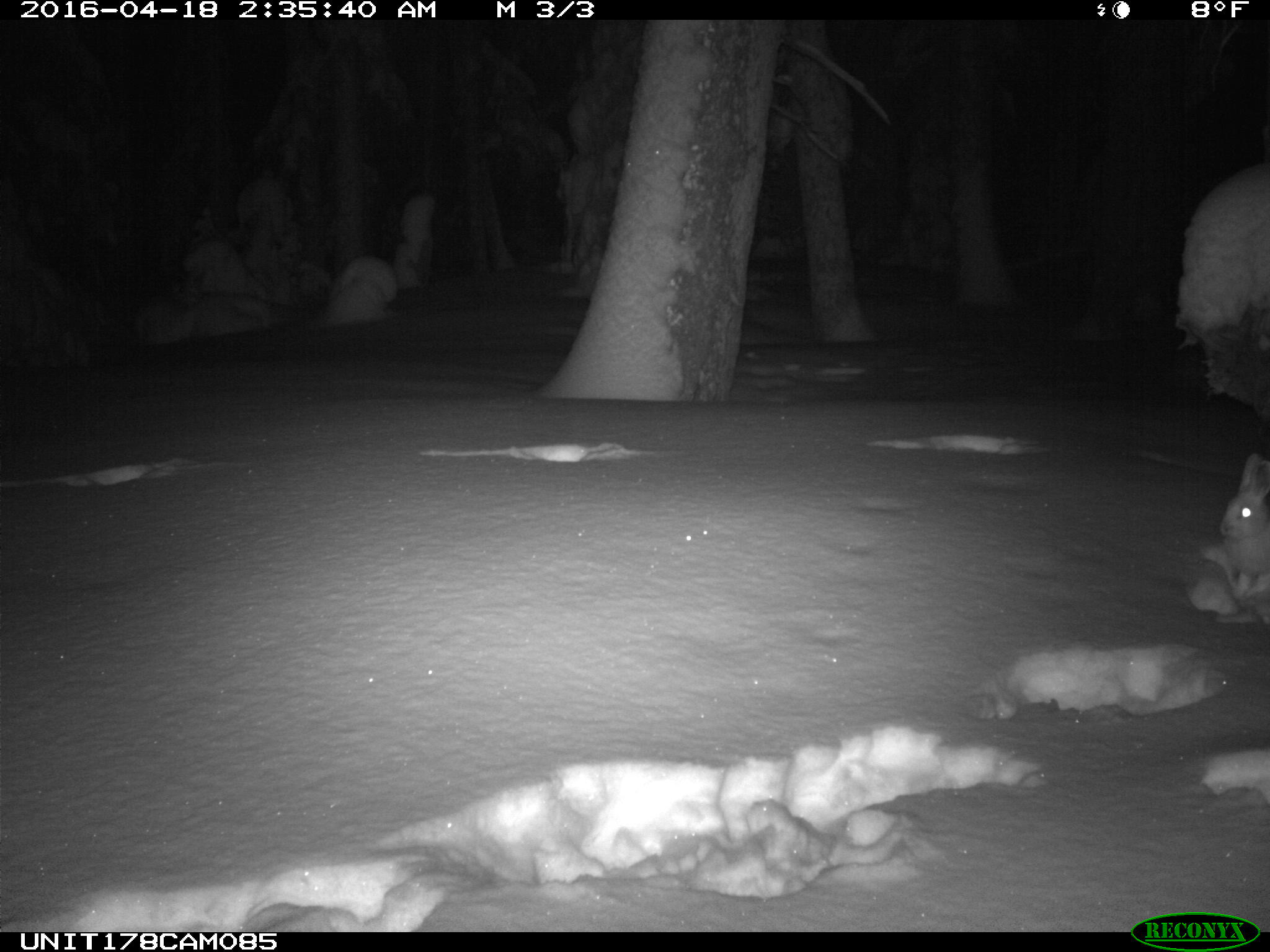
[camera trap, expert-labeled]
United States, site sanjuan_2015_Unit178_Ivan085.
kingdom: Animalia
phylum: Chordata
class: Mammalia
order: Lagomorpha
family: Leporidae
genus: Lepus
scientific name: Lepus americanus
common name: snowshoe hare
Lepus americanus (snowshoe hare).